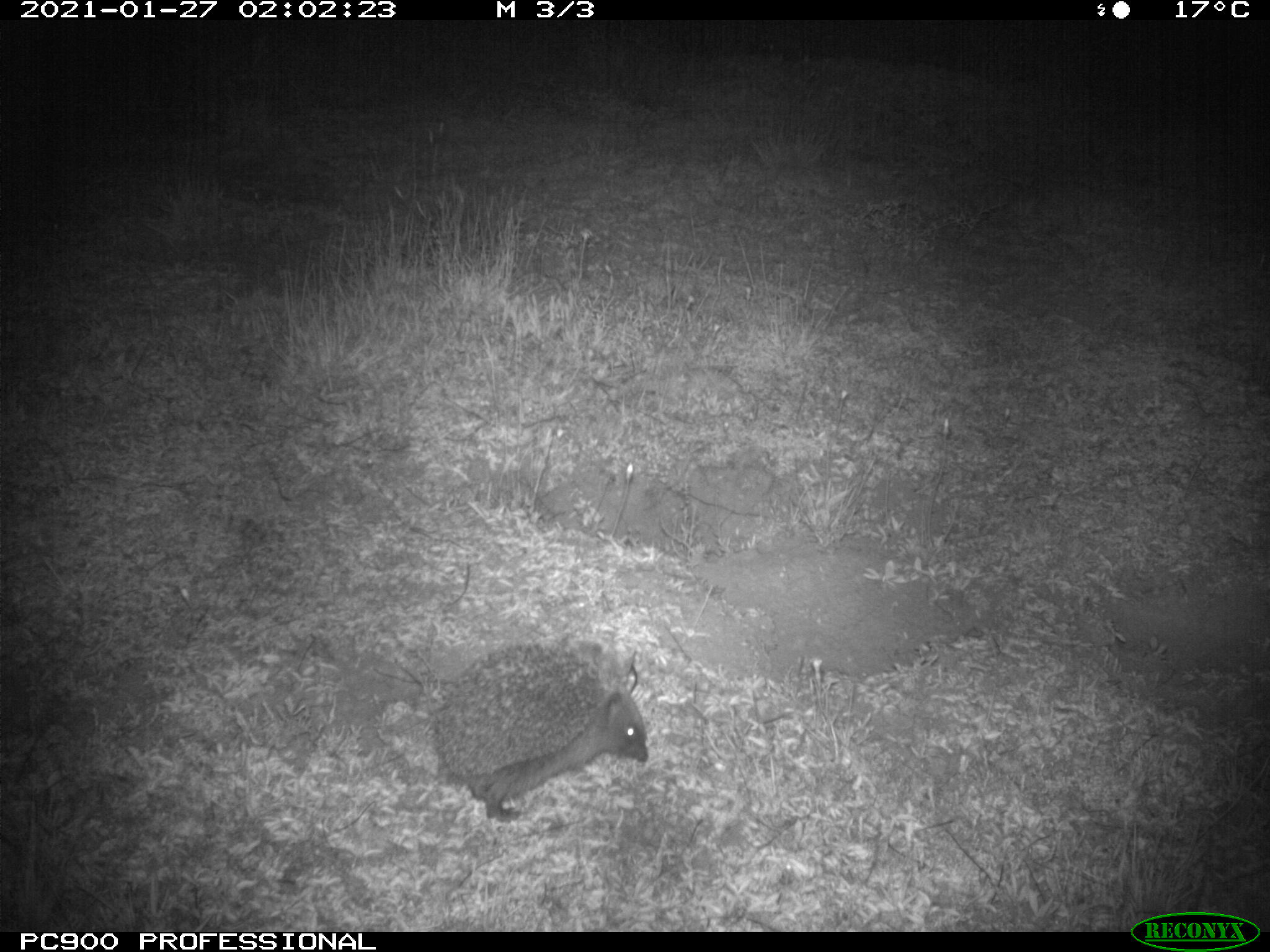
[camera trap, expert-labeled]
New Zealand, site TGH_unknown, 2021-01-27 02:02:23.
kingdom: Animalia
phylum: Chordata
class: Mammalia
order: Eulipotyphla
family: Erinaceidae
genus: Erinaceus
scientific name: Erinaceus europaeus europaeus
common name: european hedgehog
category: hedgehog